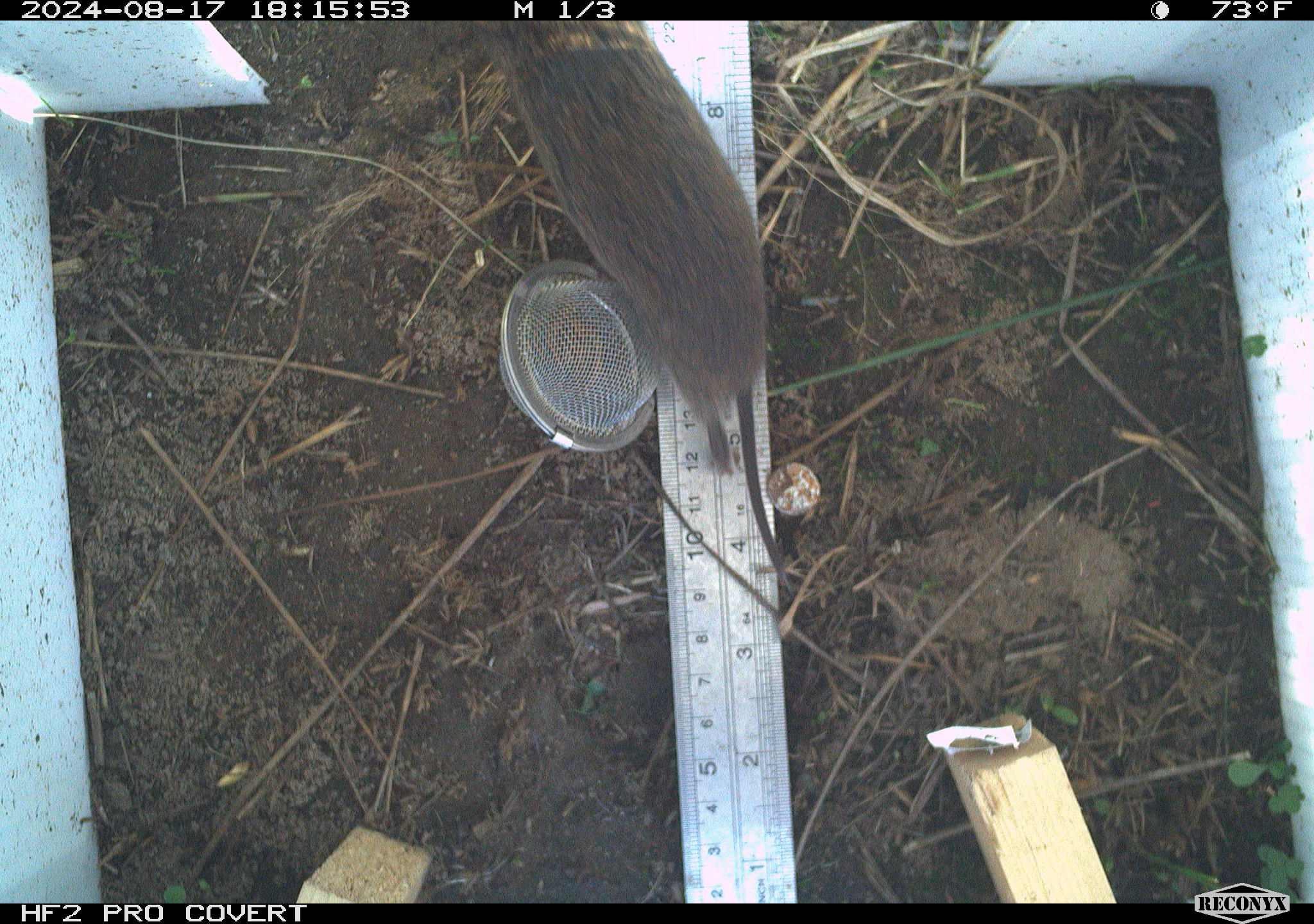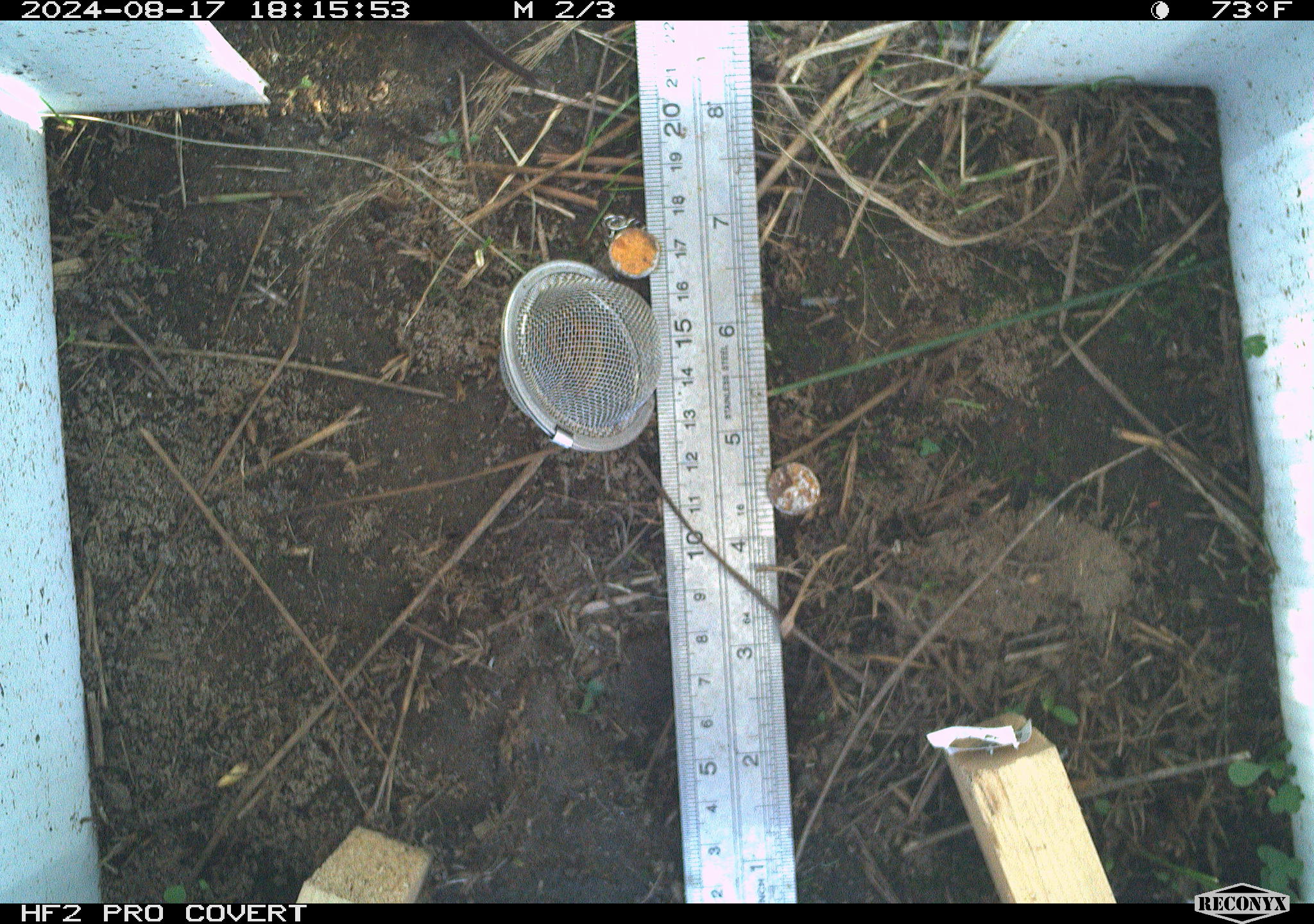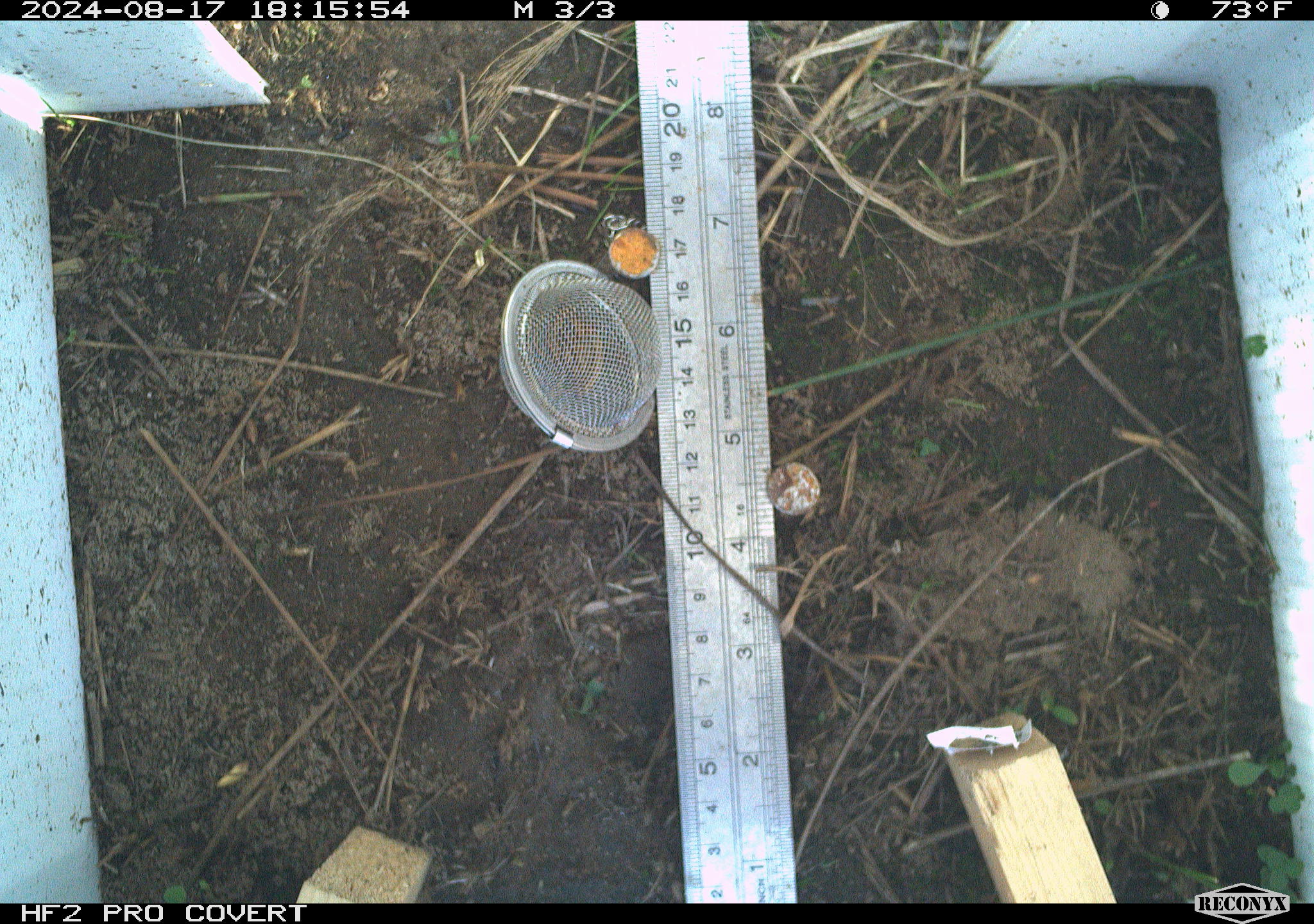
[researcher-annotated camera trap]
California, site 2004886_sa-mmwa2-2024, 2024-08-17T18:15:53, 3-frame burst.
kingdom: Animalia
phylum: Chordata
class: Mammalia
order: Rodentia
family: Cricetidae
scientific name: Arvicolinae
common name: voles, lemmings, and muskrats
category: arvicolinae subfamily